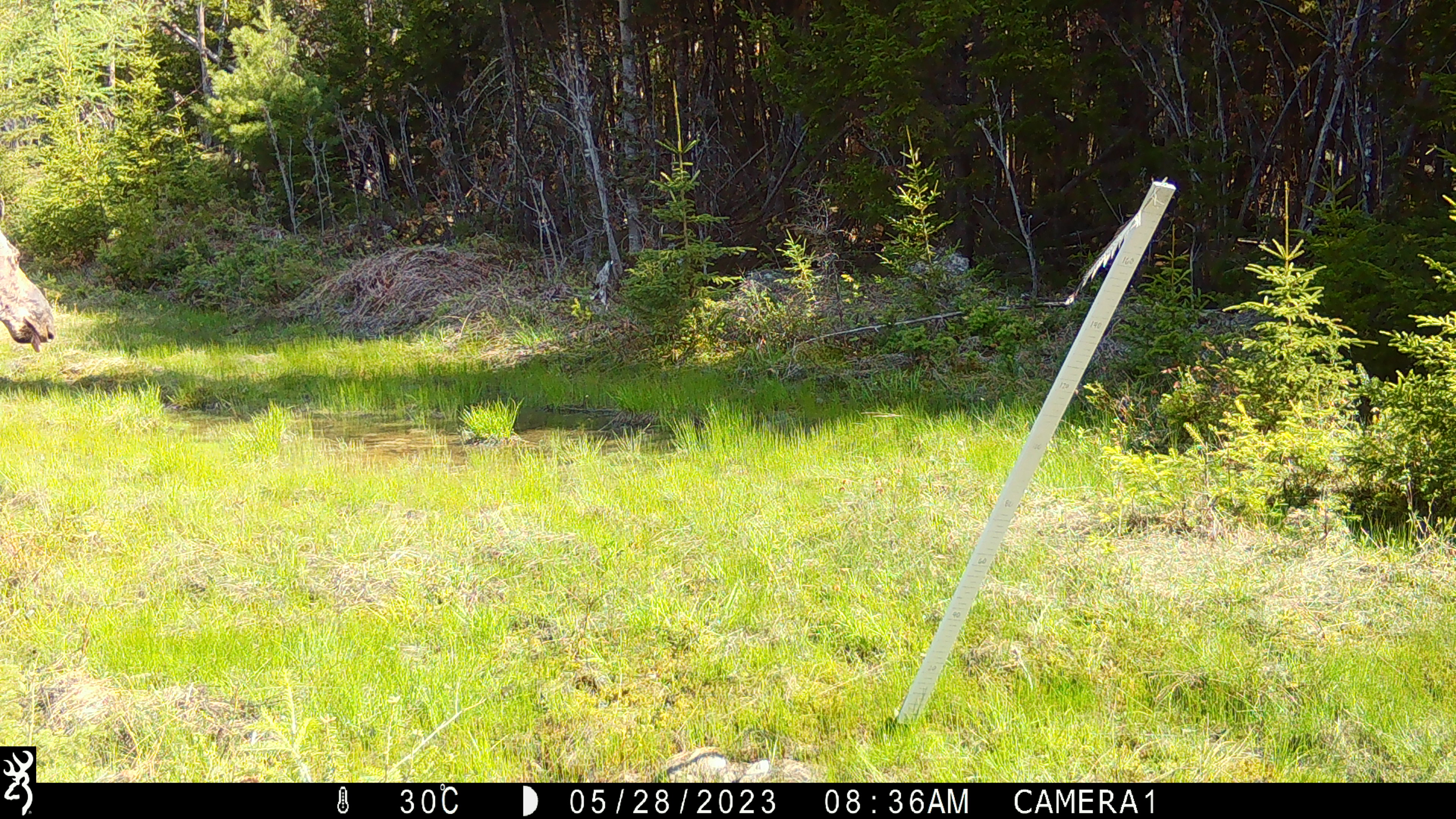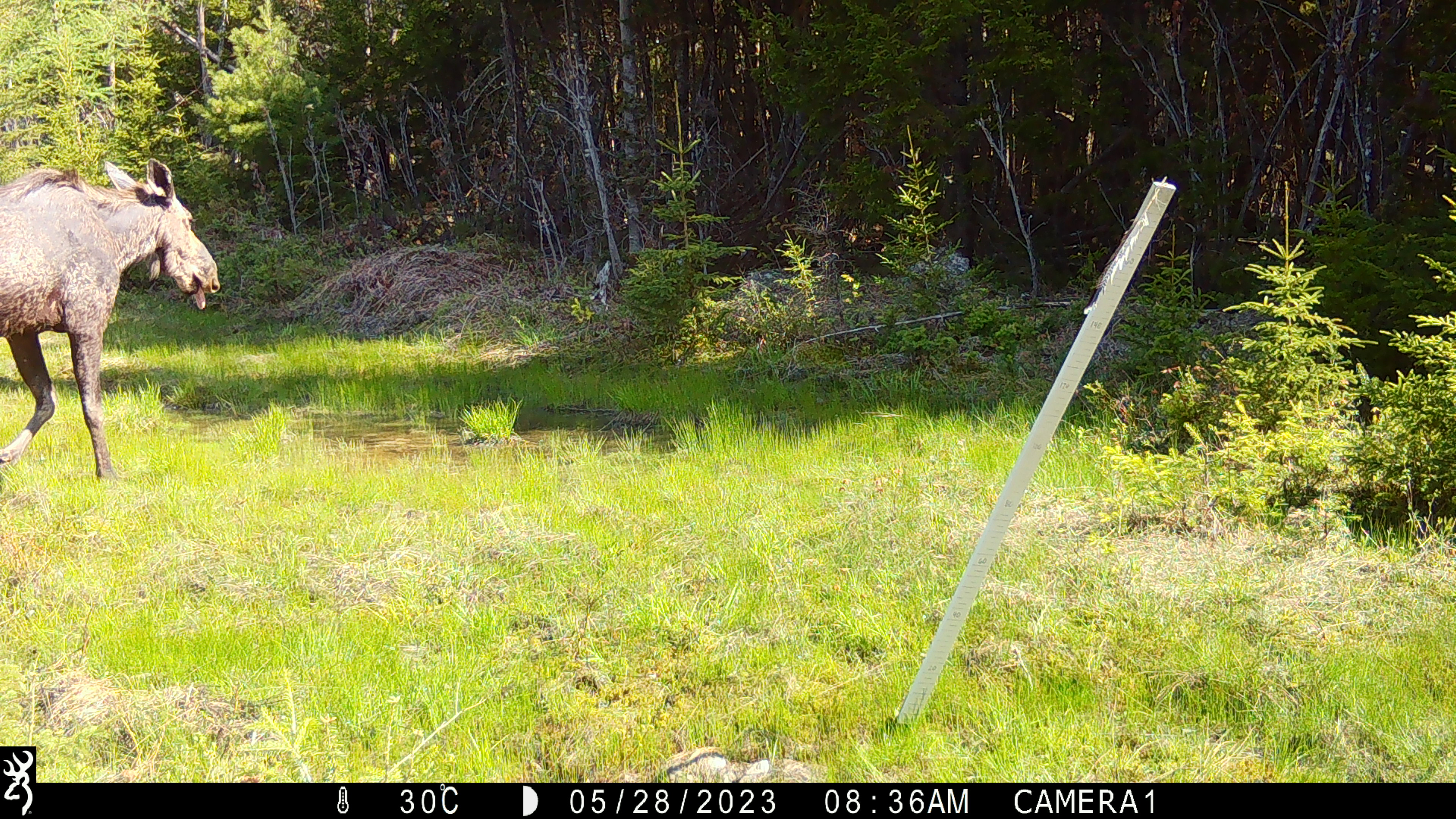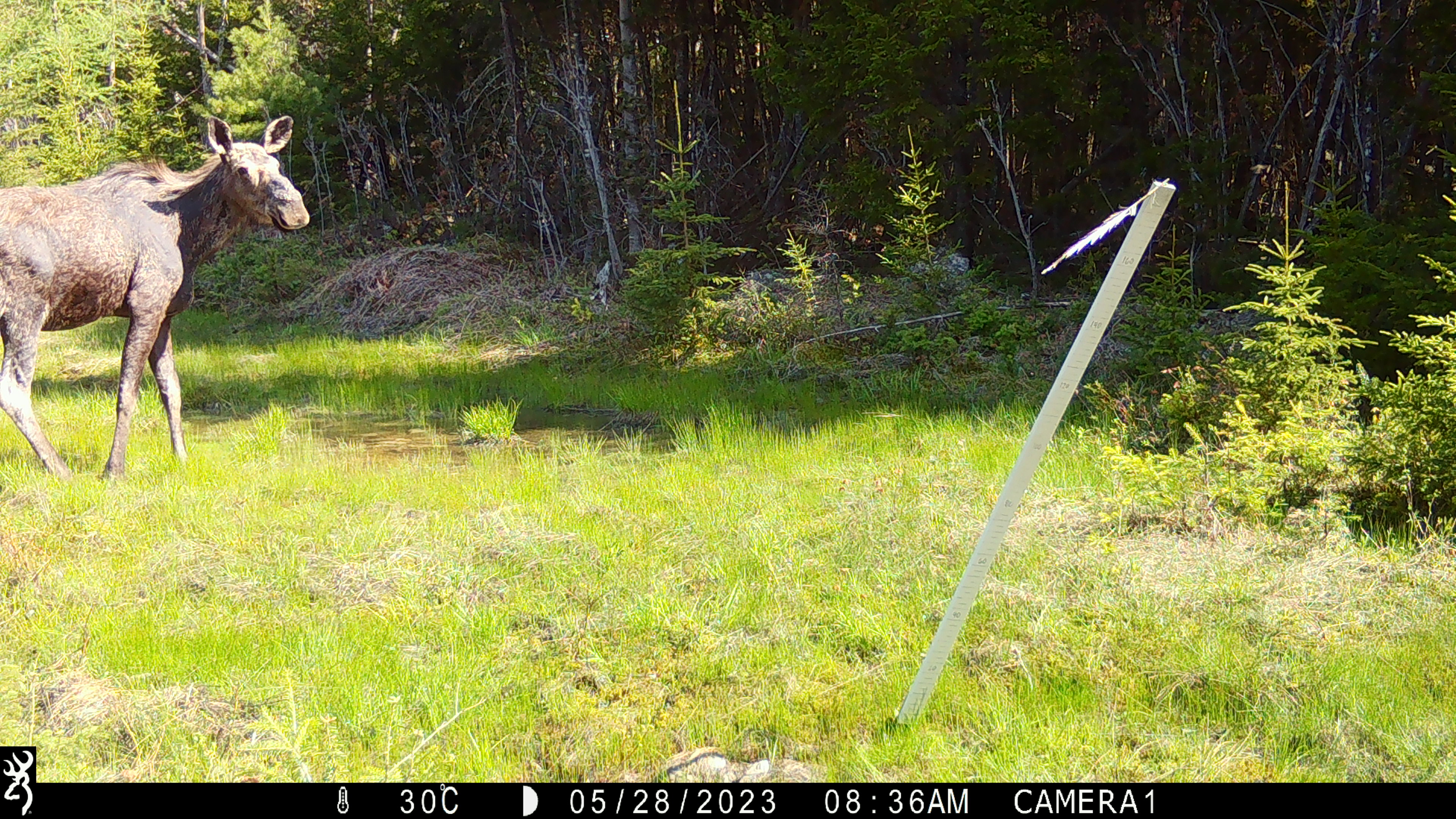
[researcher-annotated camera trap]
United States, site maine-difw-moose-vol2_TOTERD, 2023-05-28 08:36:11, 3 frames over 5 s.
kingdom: Animalia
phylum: Chordata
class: Mammalia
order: Artiodactyla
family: Cervidae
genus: Alces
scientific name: Alces alces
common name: moose